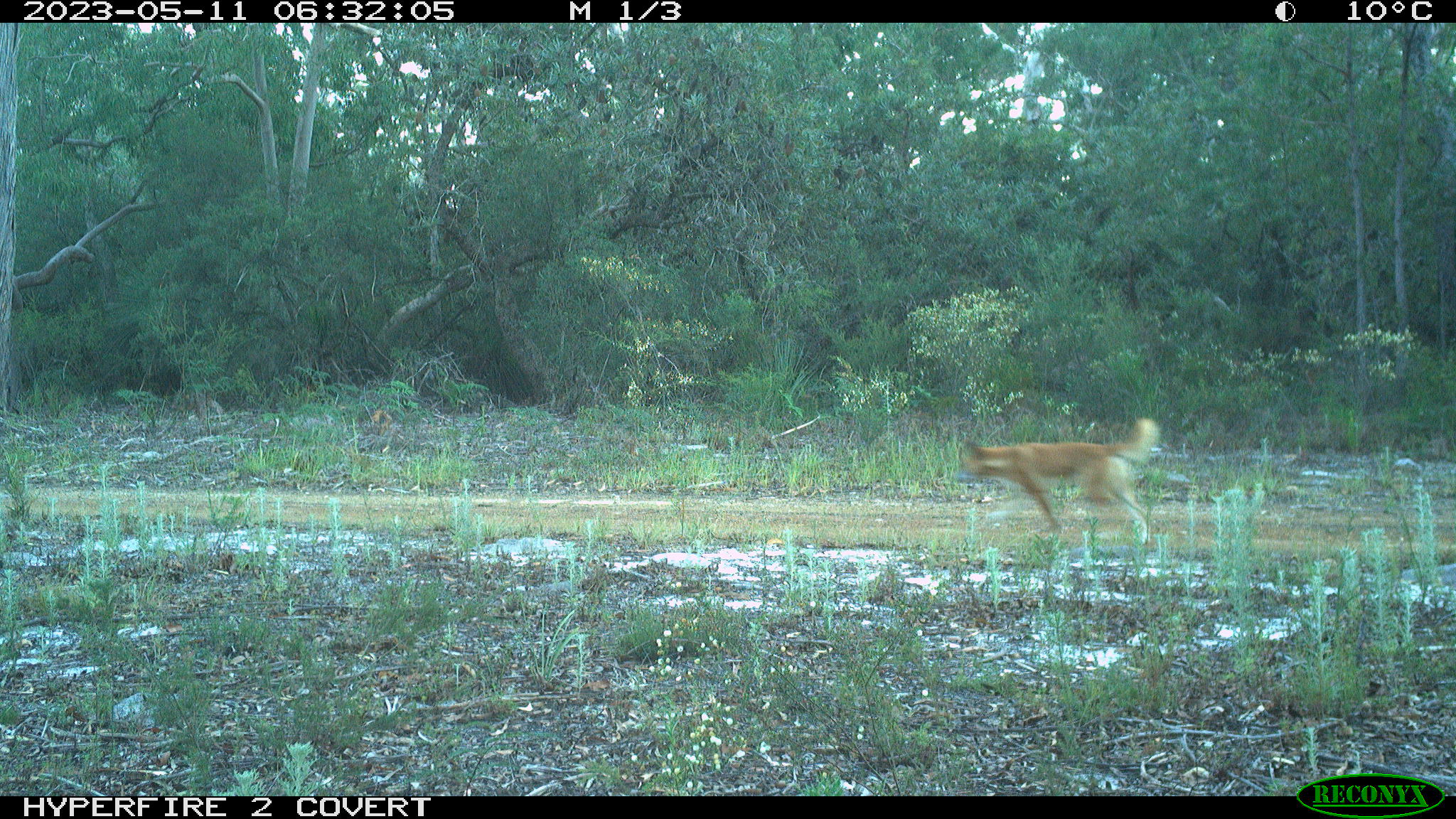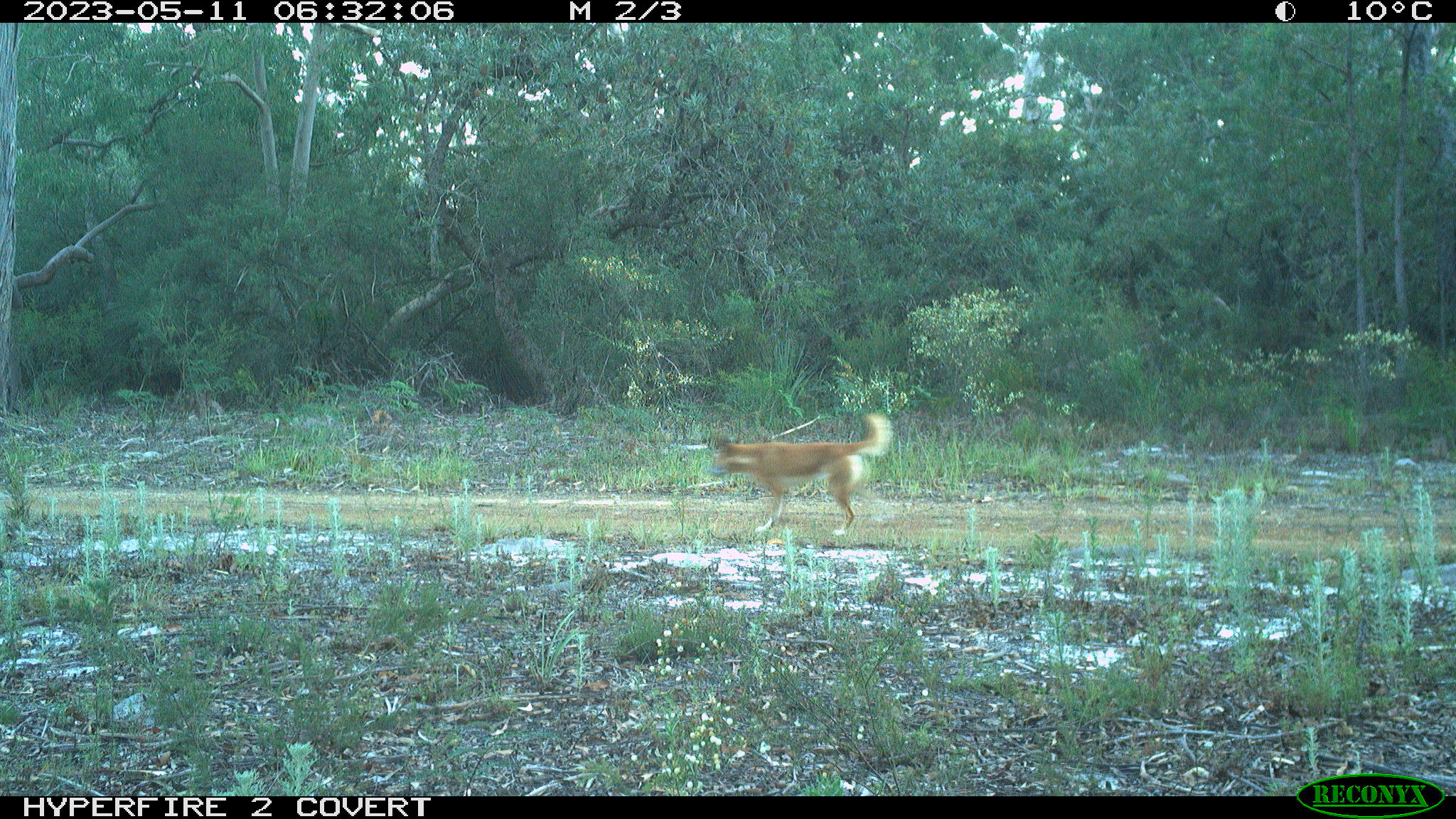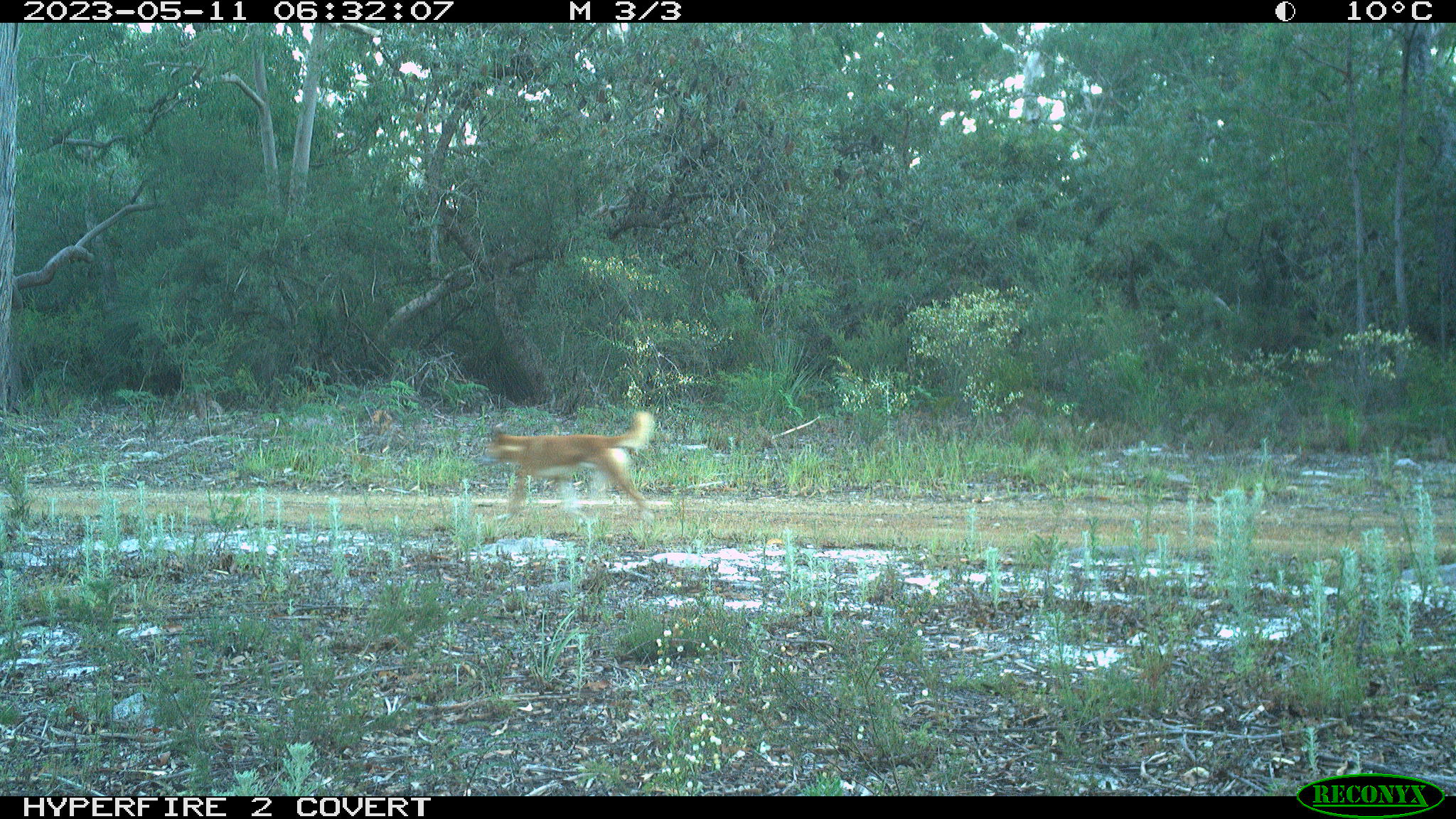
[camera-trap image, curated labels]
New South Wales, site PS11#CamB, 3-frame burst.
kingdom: Animalia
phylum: Chordata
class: Mammalia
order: Carnivora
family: Canidae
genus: Canis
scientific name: Canis familiaris dingo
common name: dingo